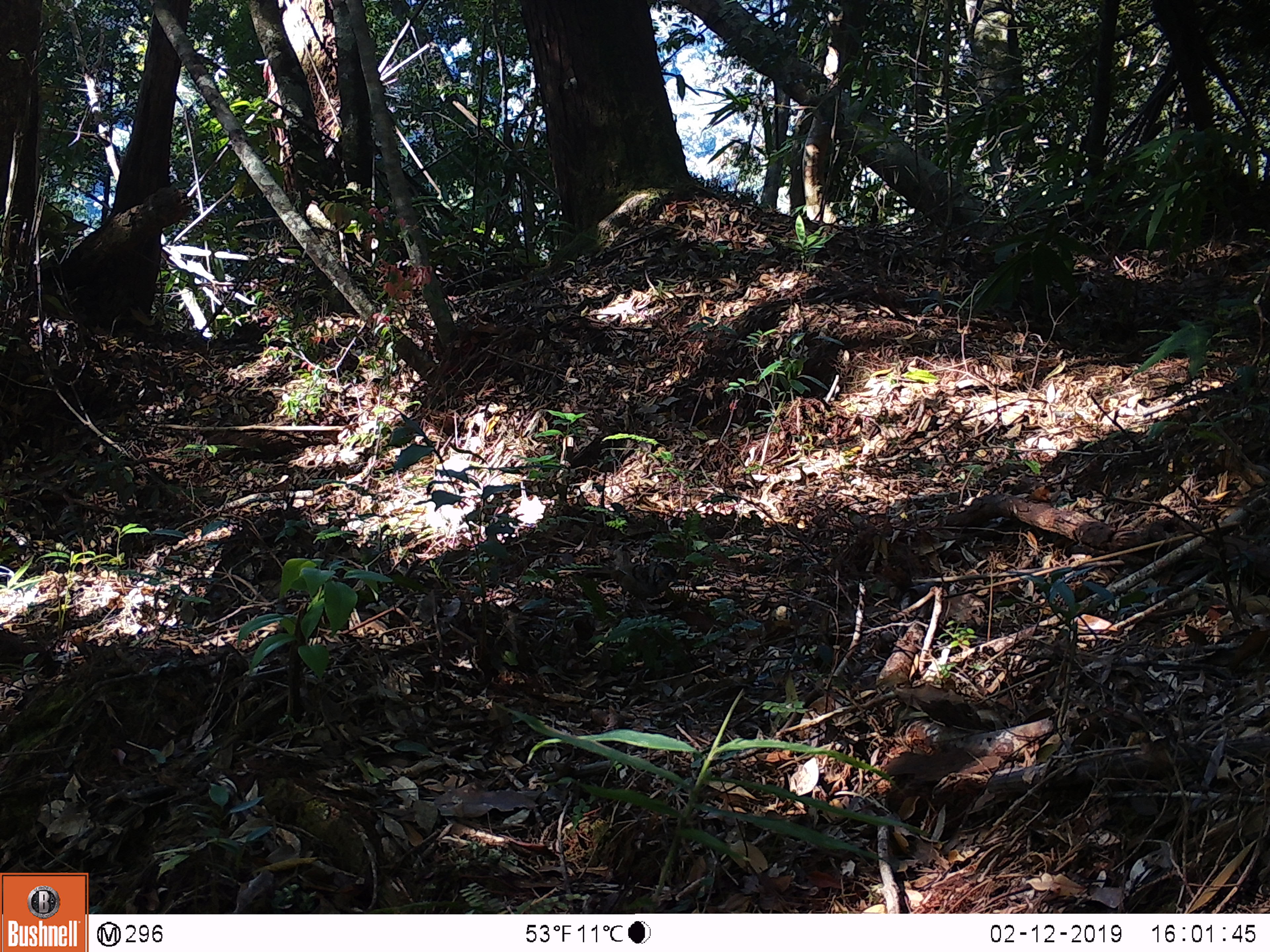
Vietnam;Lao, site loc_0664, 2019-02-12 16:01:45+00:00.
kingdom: Animalia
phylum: Chordata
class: Aves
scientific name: Aves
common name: bird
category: unidentified bird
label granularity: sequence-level